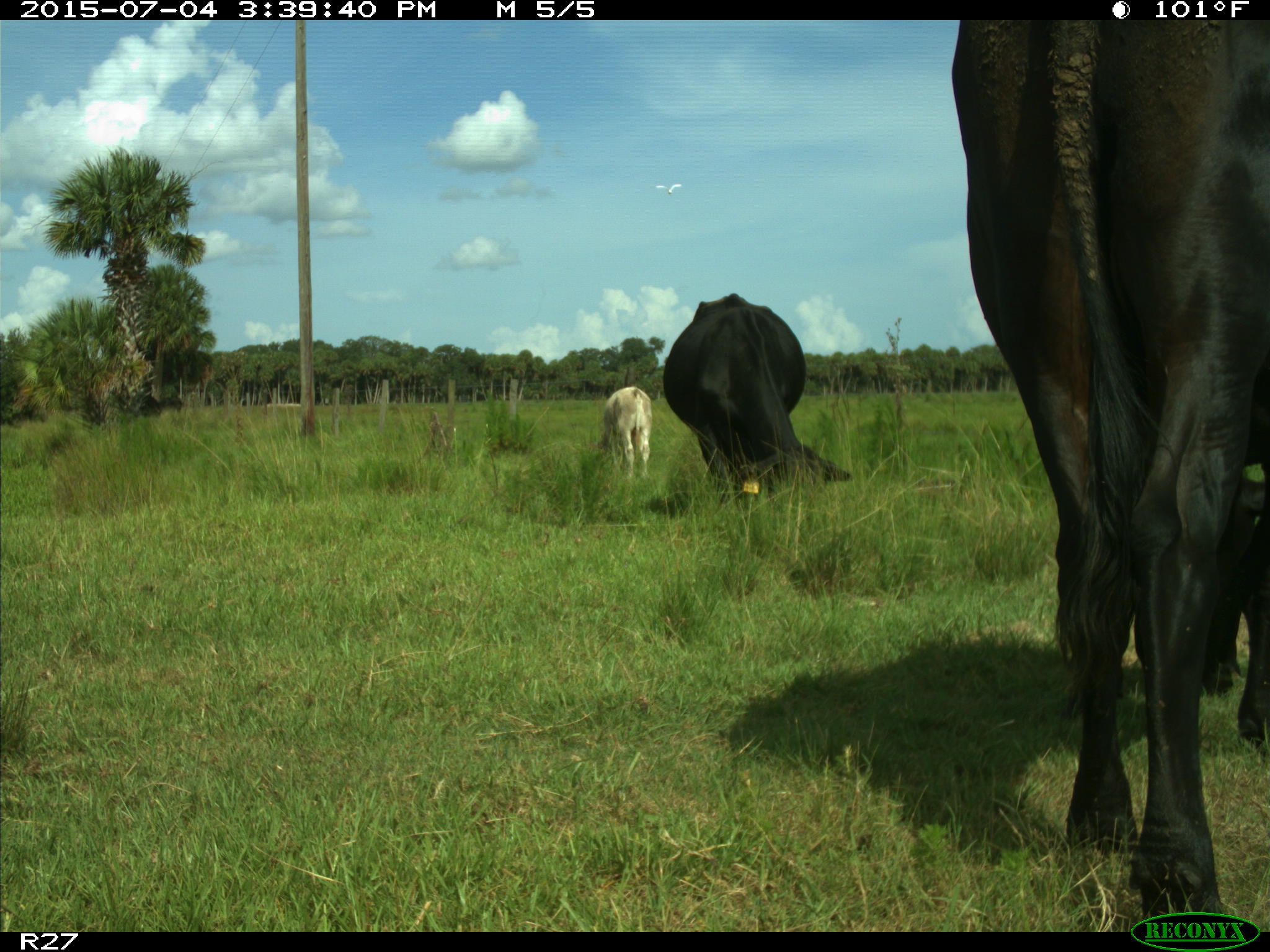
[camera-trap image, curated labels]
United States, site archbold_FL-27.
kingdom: Animalia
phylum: Chordata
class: Mammalia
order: Artiodactyla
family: Bovidae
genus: Bos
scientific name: Bos taurus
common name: domestic cow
Bos taurus (domestic cow).